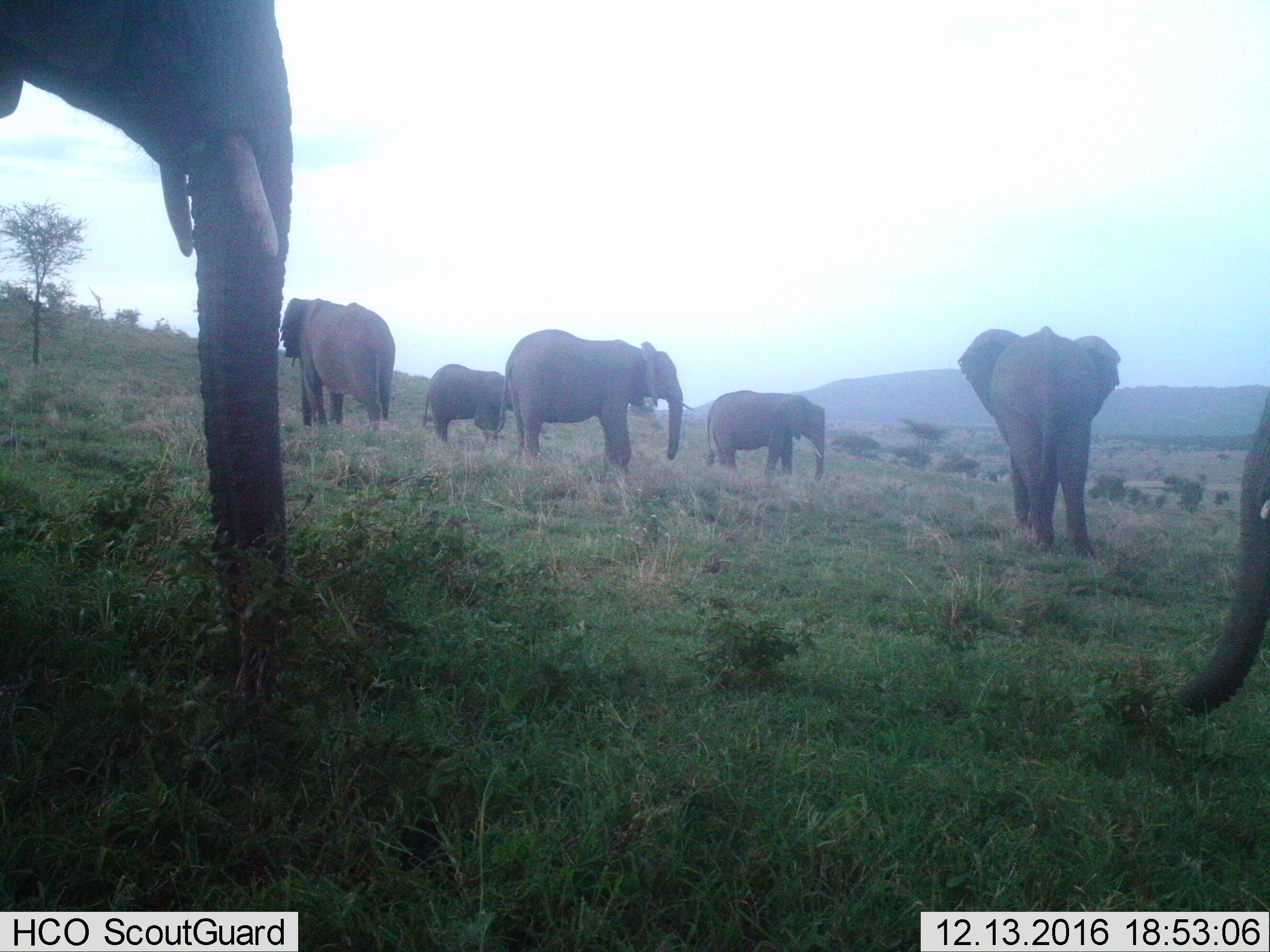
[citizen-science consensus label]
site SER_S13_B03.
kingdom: Animalia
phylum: Chordata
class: Mammalia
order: Proboscidea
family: Elephantidae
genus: Loxodonta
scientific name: Loxodonta africana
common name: african bush elephant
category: elephant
Elephant (african bush elephant) (Loxodonta africana), count 7. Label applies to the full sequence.